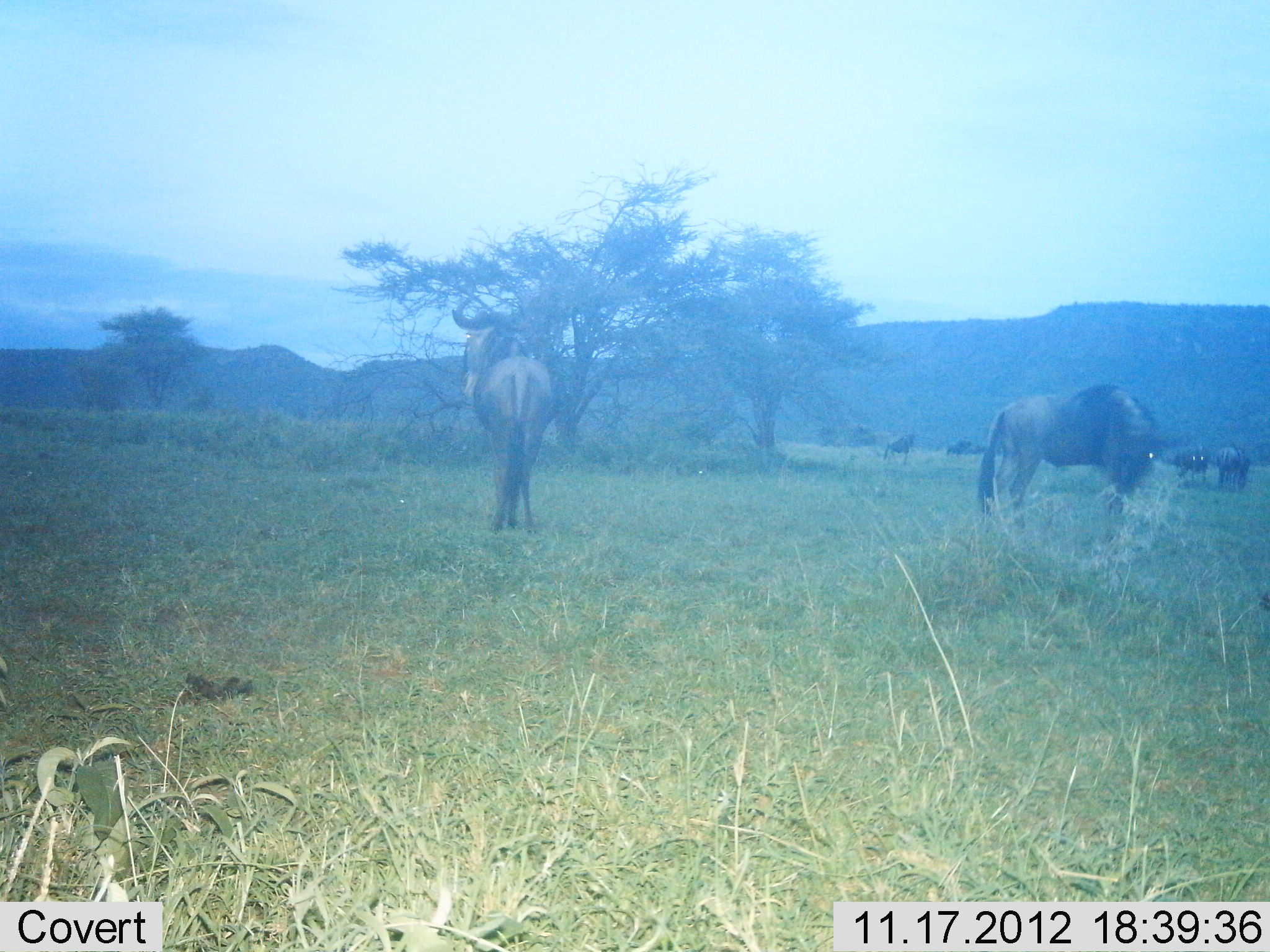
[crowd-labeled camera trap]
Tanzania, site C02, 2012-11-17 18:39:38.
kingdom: Animalia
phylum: Chordata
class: Mammalia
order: Artiodactyla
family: Bovidae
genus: Connochaetes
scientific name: Connochaetes taurinus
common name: blue wildebeest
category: wildebeest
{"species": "wildebeest (blue wildebeest) (Connochaetes taurinus)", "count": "7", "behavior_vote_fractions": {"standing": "80%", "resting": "10%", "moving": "10%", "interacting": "10%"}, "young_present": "0%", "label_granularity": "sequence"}